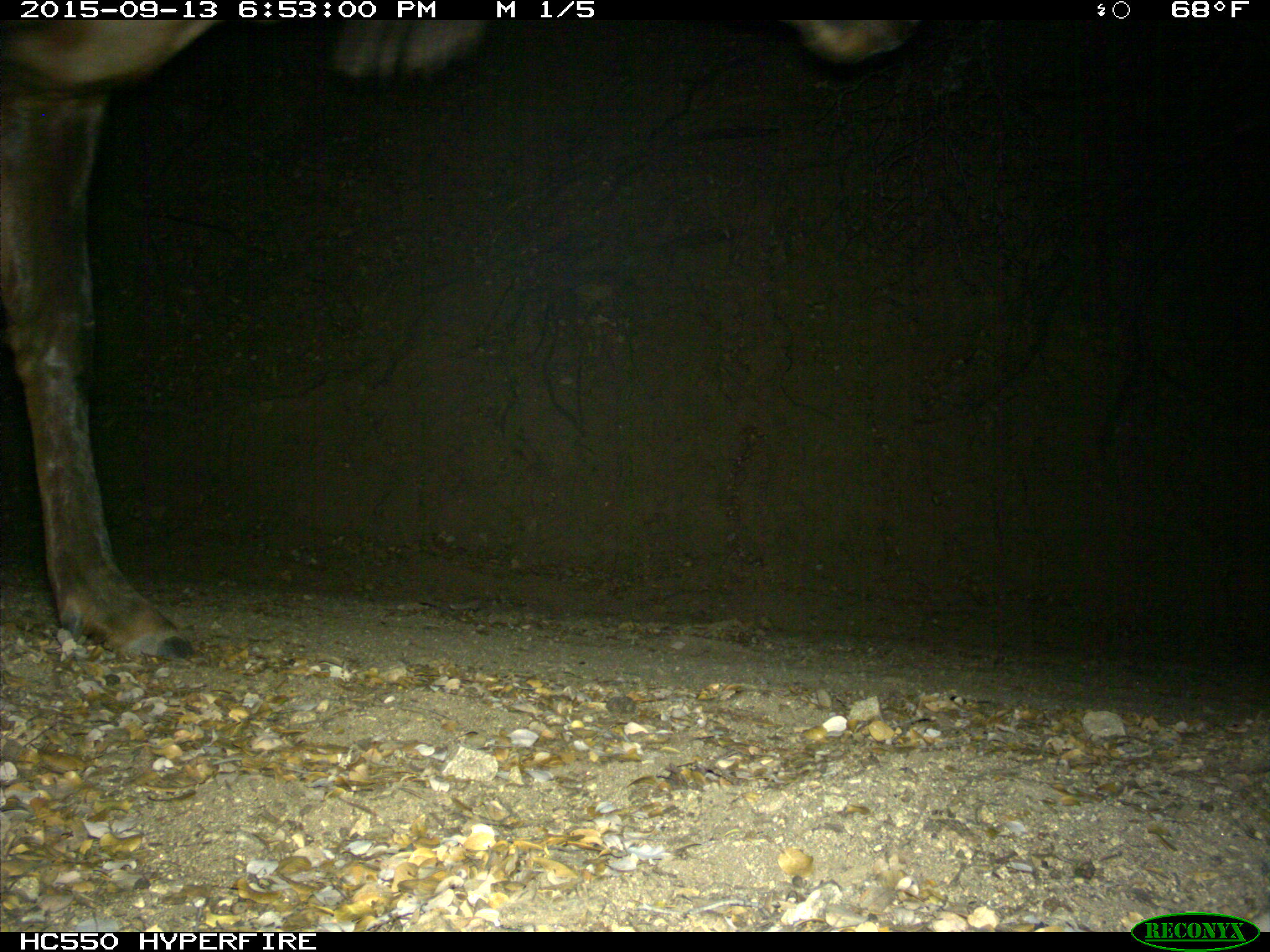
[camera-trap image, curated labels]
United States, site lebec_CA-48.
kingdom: Animalia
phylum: Chordata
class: Mammalia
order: Artiodactyla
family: Cervidae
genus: Cervus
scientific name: Cervus canadensis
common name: elk